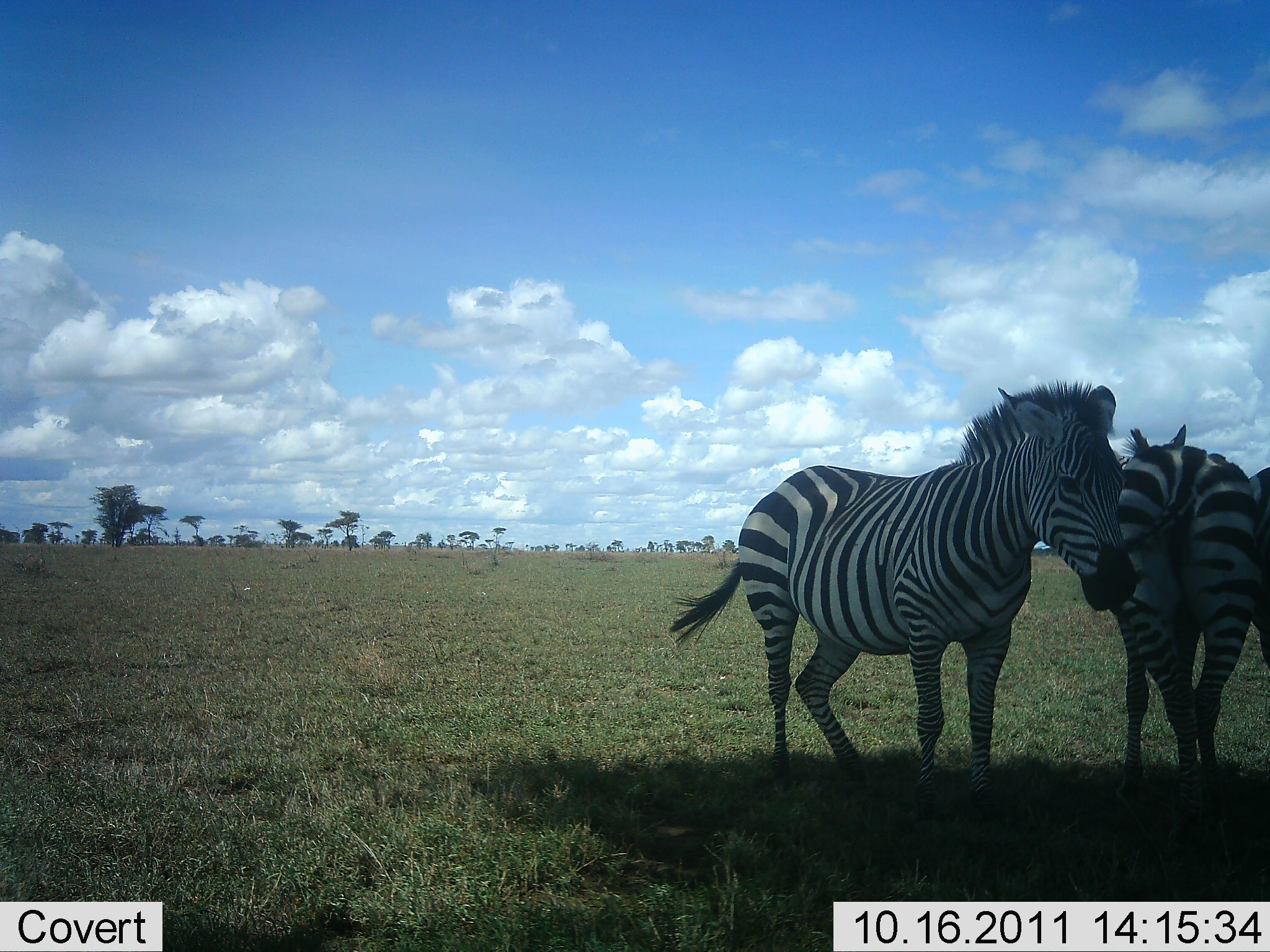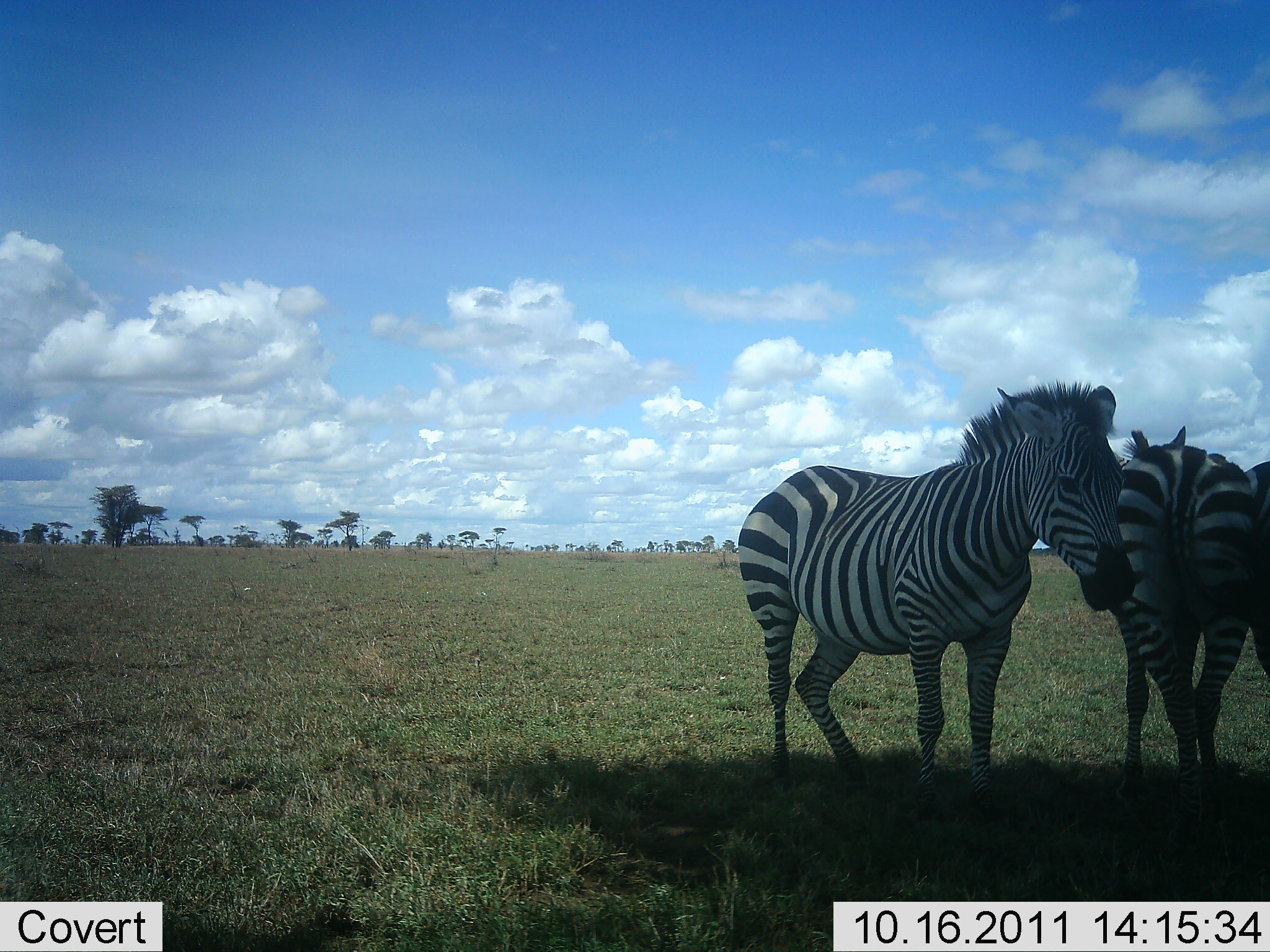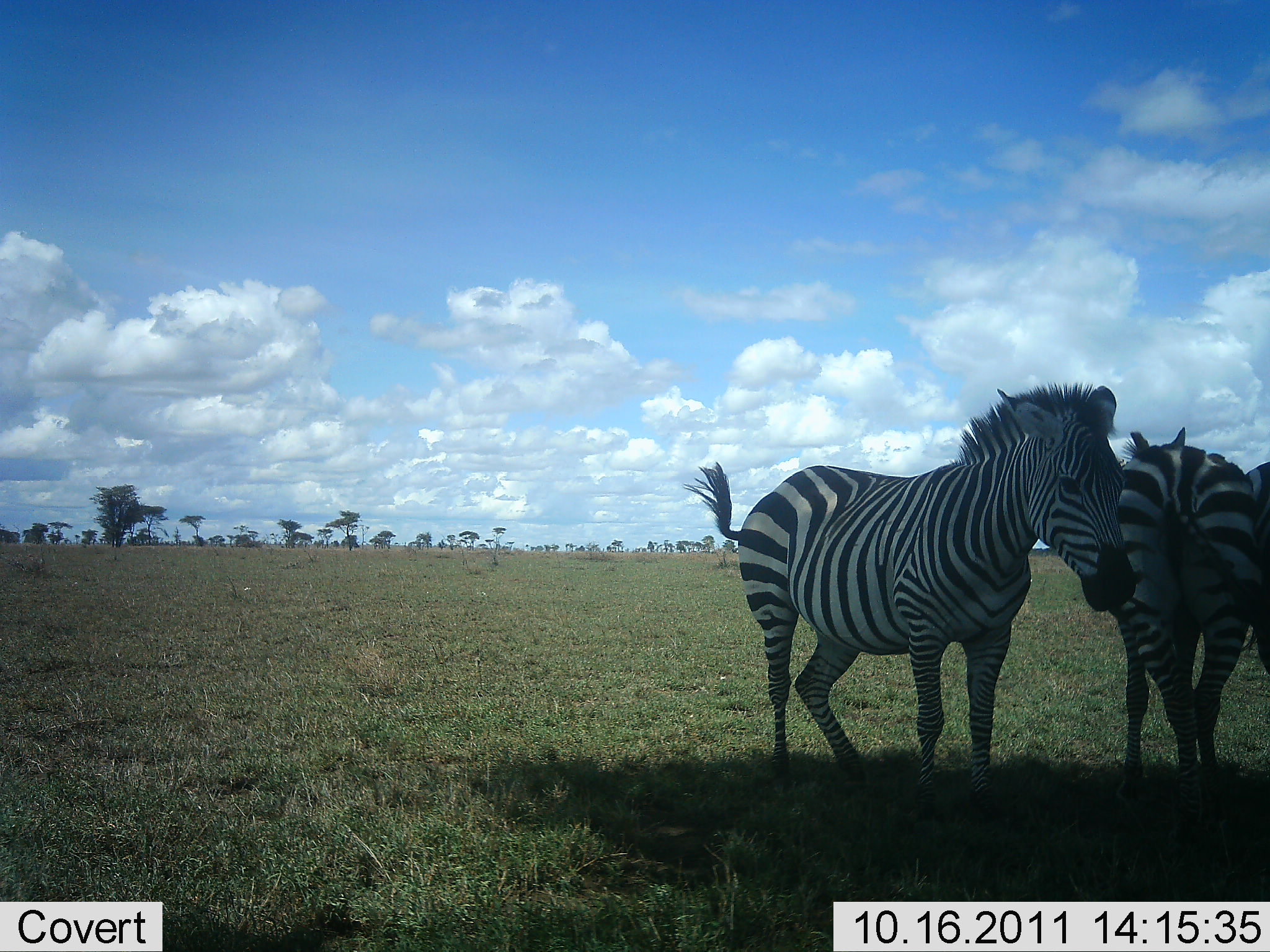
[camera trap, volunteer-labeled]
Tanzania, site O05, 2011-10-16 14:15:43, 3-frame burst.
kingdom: Animalia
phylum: Chordata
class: Mammalia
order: Perissodactyla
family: Equidae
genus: Equus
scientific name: Equus quagga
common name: plains zebra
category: zebra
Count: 3.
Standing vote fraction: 75%.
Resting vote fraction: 33%.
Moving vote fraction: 0%.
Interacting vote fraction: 8%.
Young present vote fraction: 0%.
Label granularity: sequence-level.